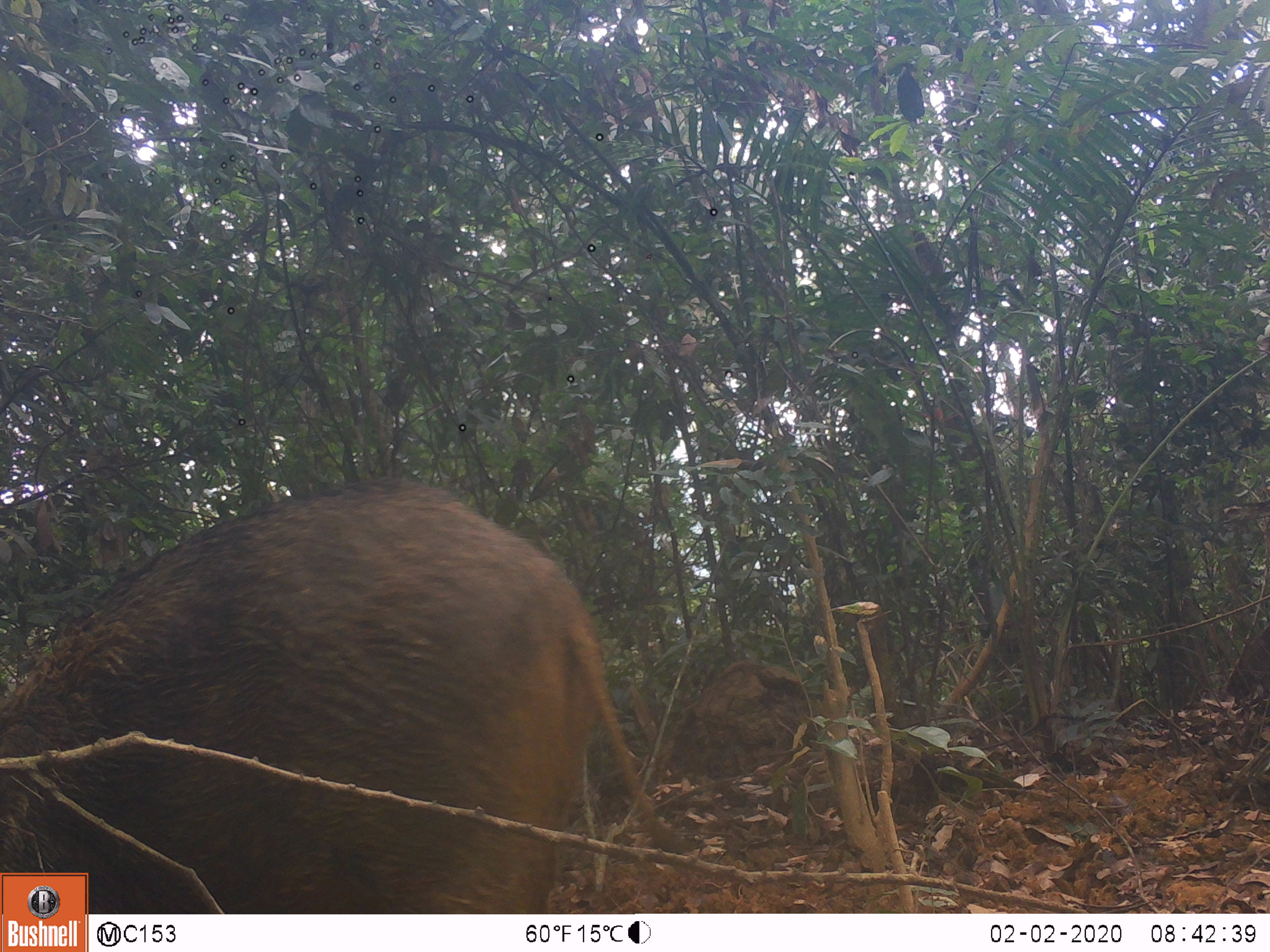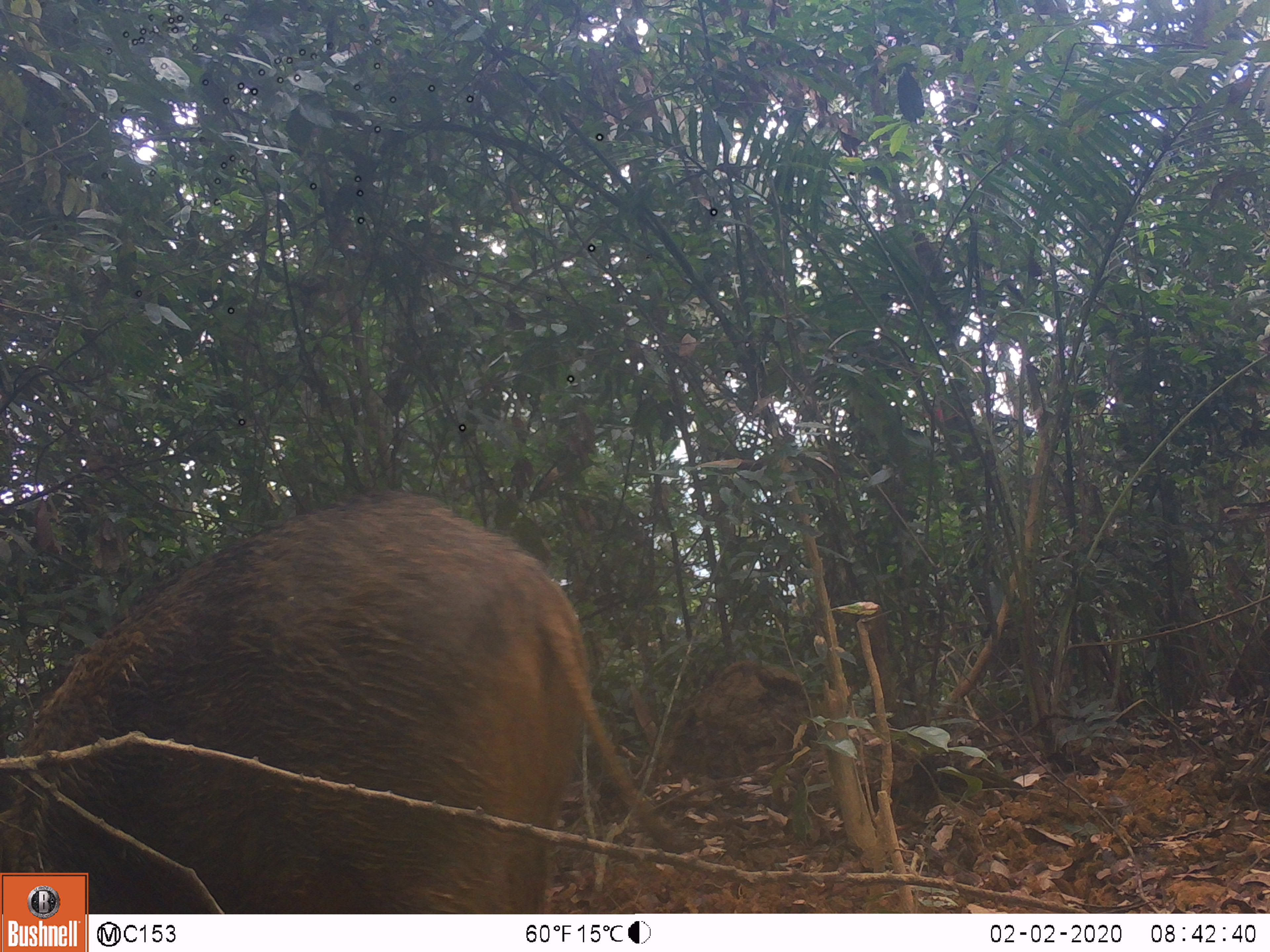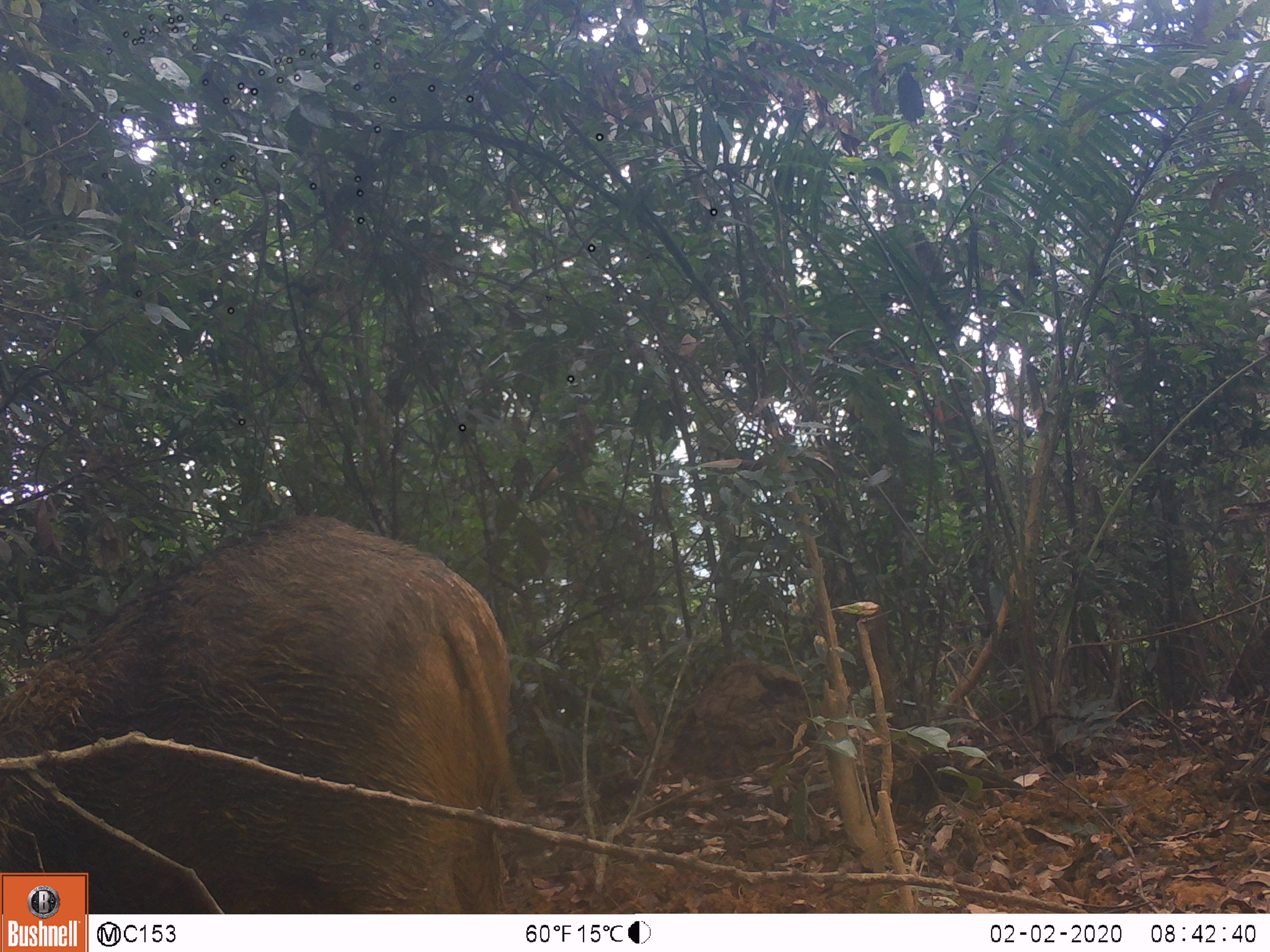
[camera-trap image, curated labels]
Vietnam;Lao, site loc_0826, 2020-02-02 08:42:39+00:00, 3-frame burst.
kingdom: Animalia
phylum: Chordata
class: Mammalia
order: Artiodactyla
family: Suidae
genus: Sus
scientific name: Sus scrofa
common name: eurasian wild pig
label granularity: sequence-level